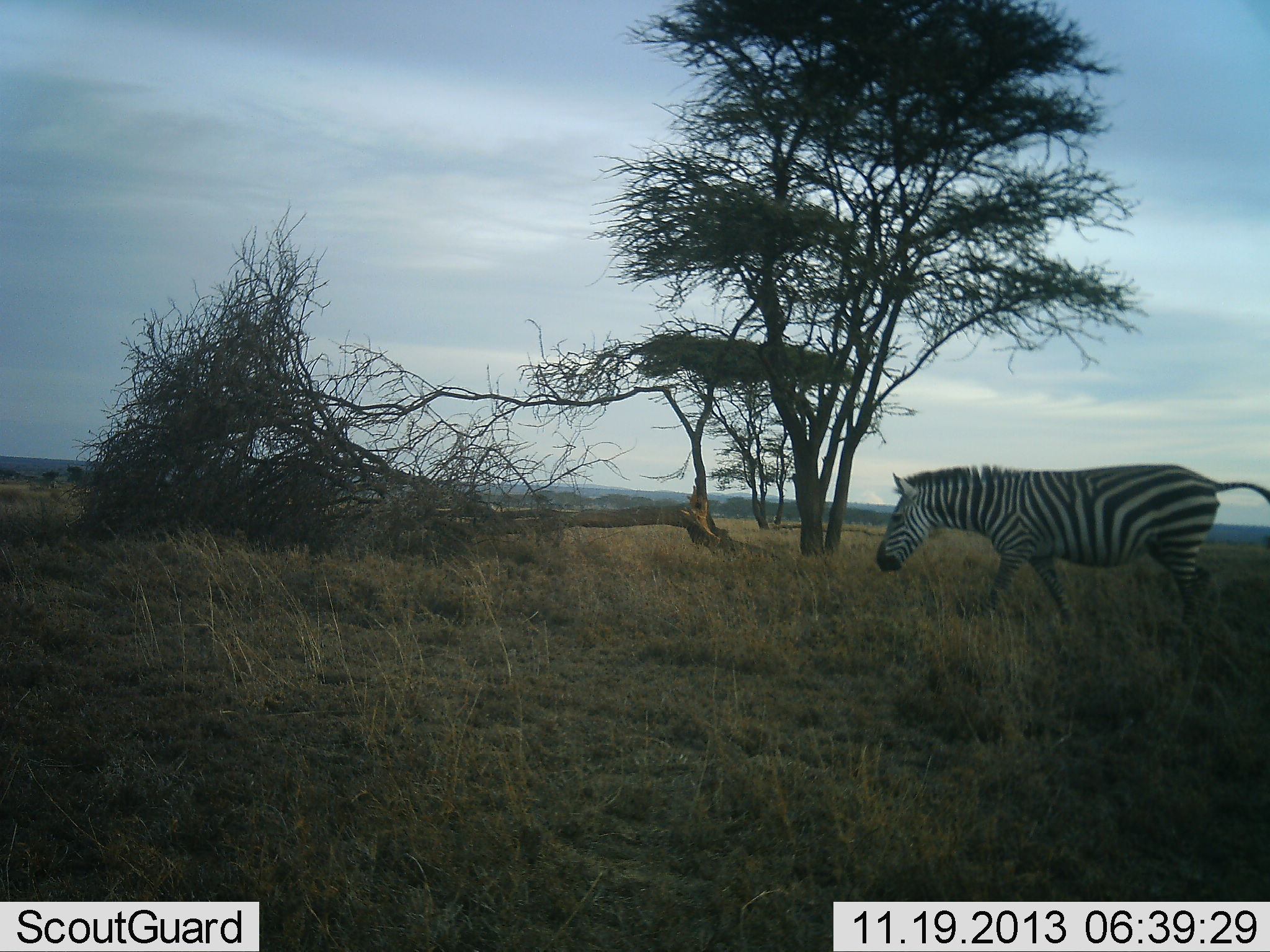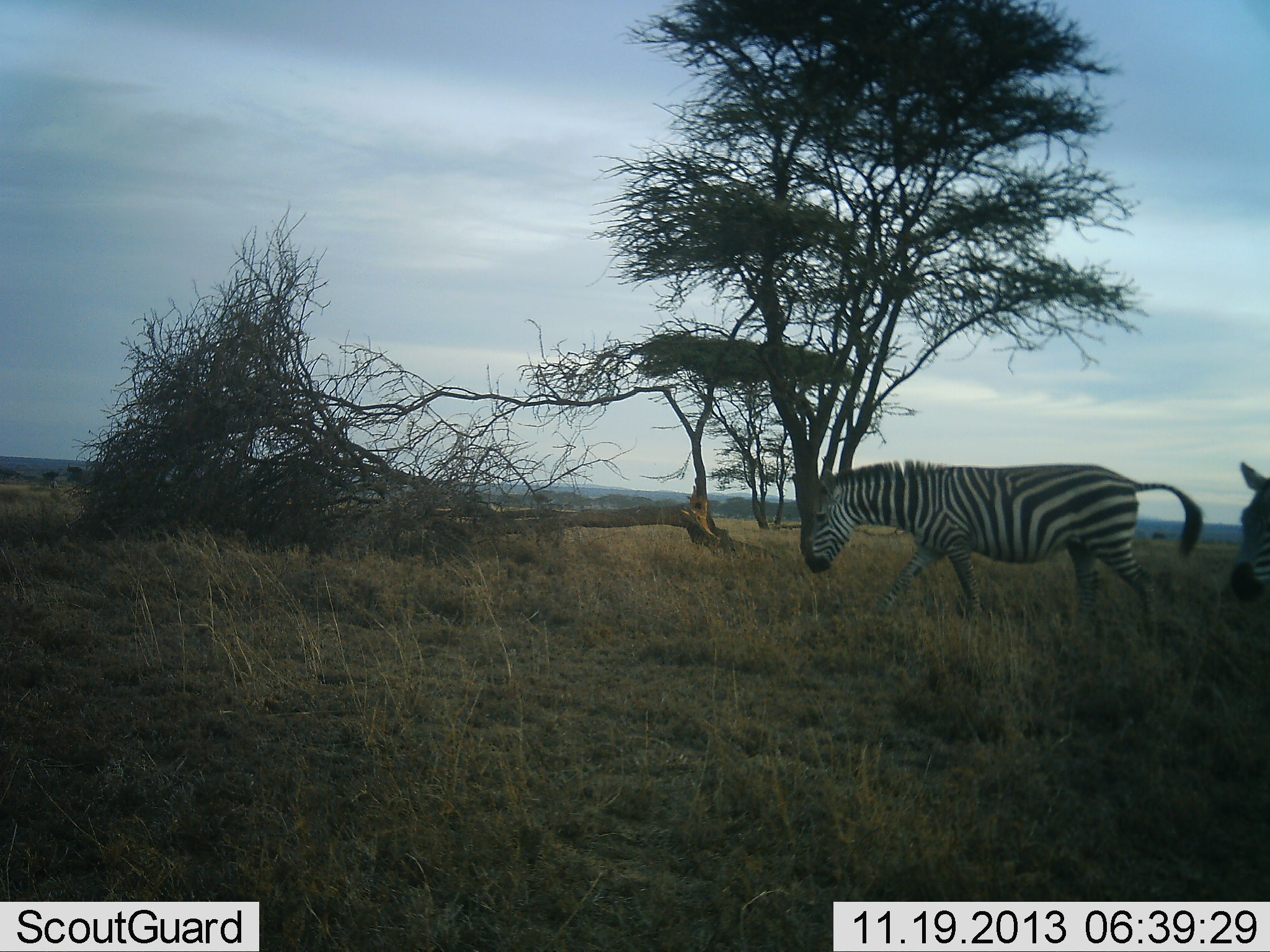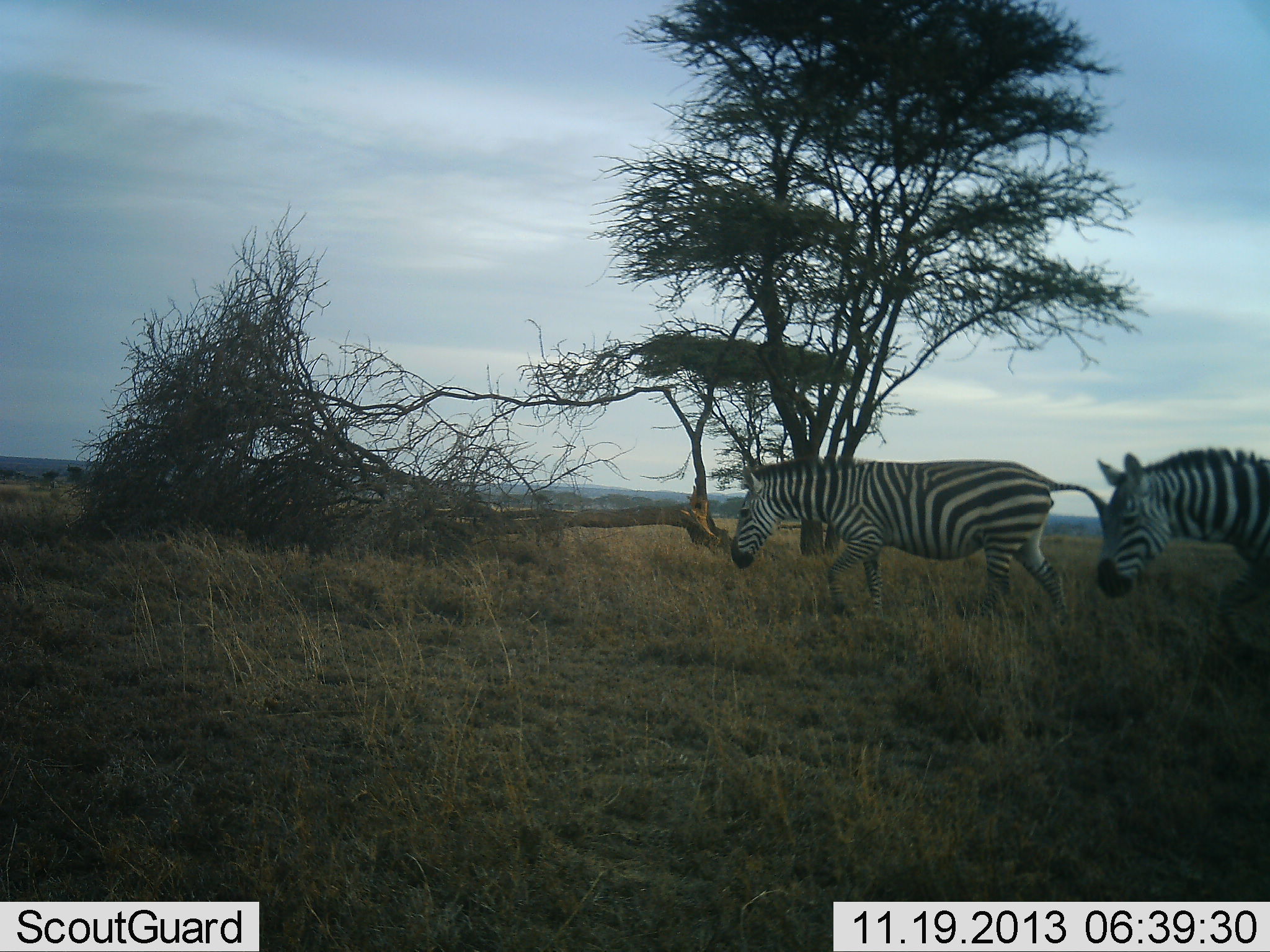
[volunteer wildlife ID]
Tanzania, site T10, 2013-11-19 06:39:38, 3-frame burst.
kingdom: Animalia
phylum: Chordata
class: Mammalia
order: Perissodactyla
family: Equidae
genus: Equus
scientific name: Equus quagga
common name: plains zebra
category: zebra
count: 2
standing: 3%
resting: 0%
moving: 97%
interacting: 0%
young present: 0%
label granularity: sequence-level